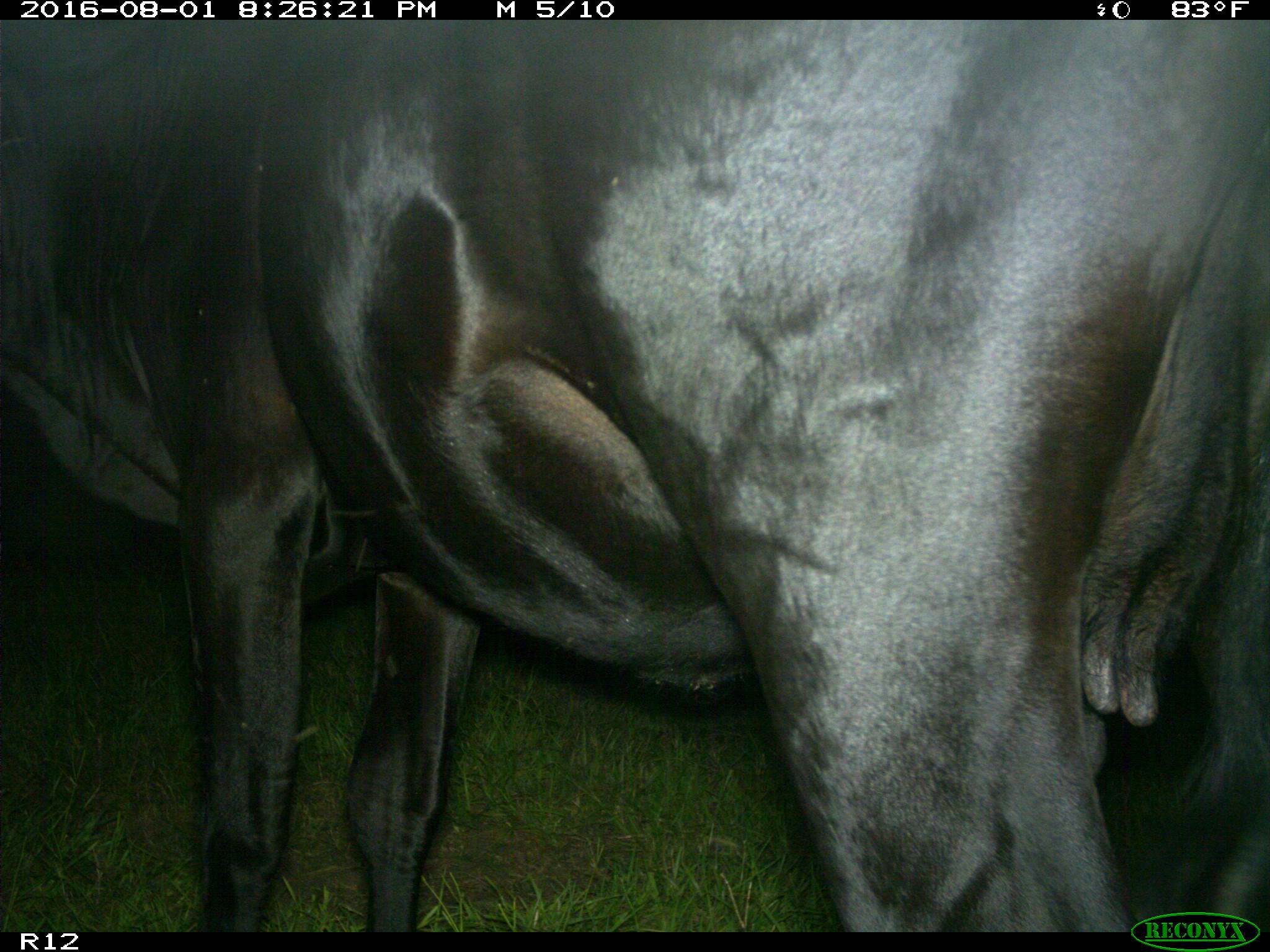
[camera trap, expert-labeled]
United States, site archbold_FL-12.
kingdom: Animalia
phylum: Chordata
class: Mammalia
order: Artiodactyla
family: Bovidae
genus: Bos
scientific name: Bos taurus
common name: domestic cow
Bos taurus (domestic cow).